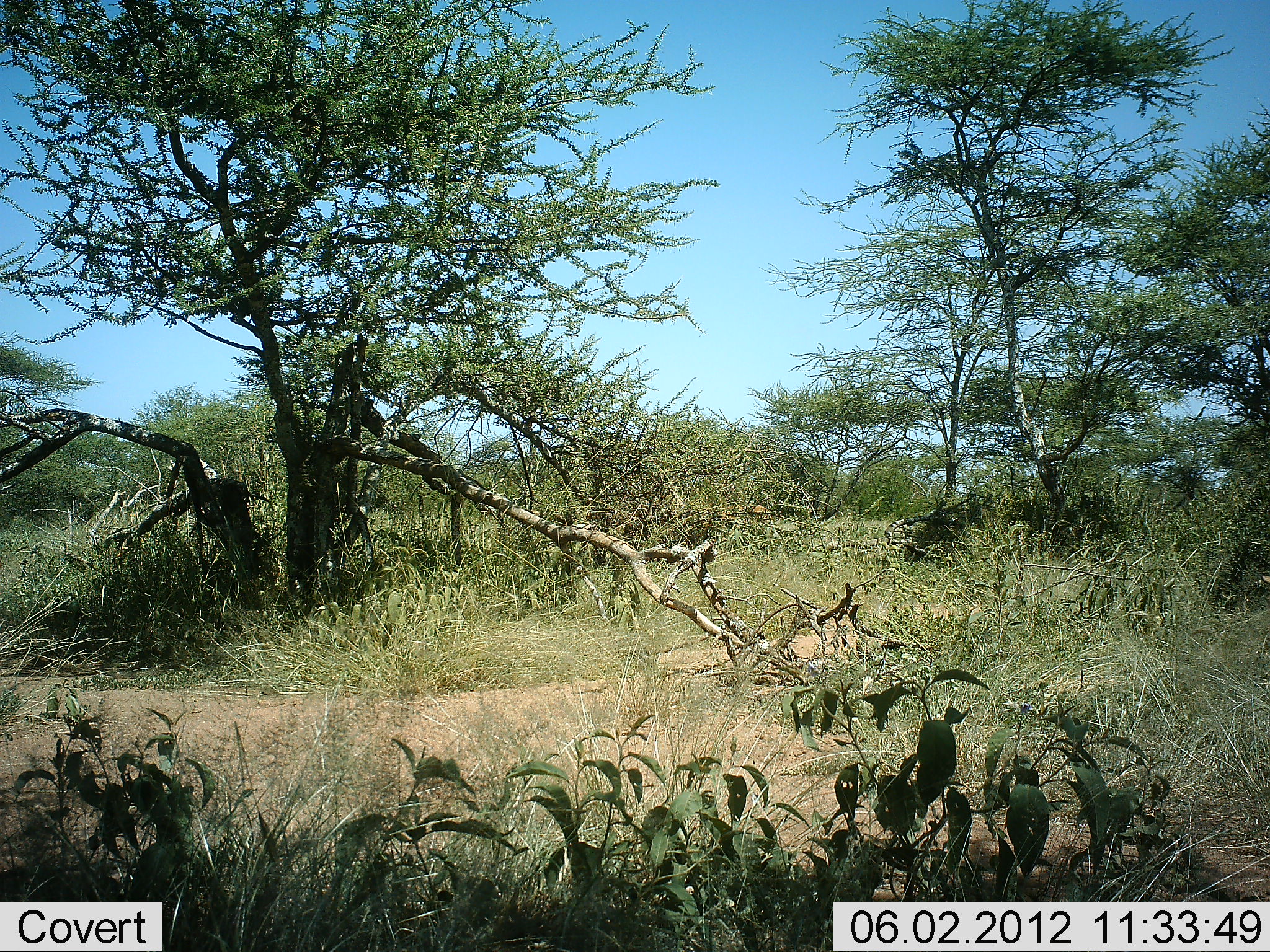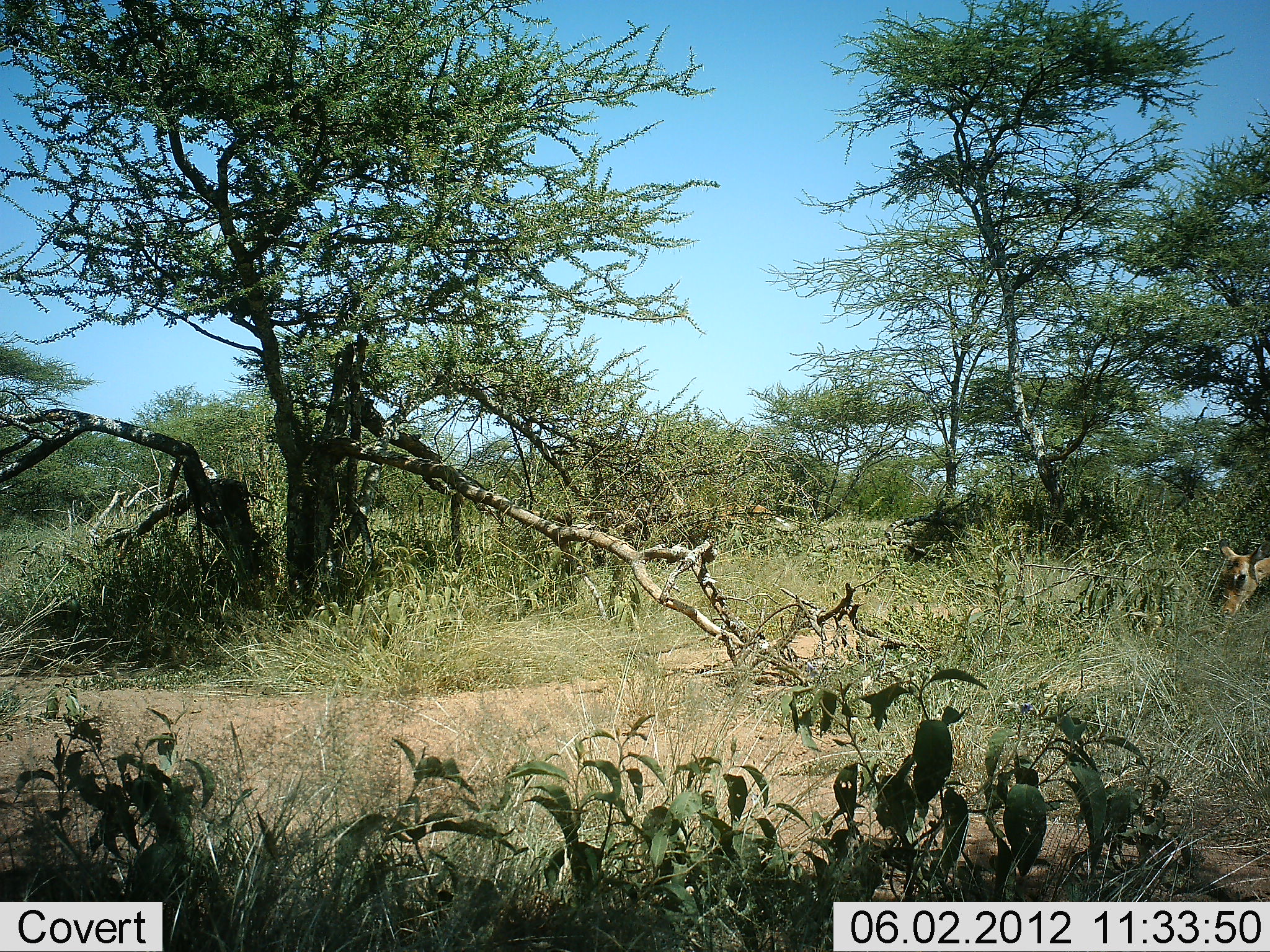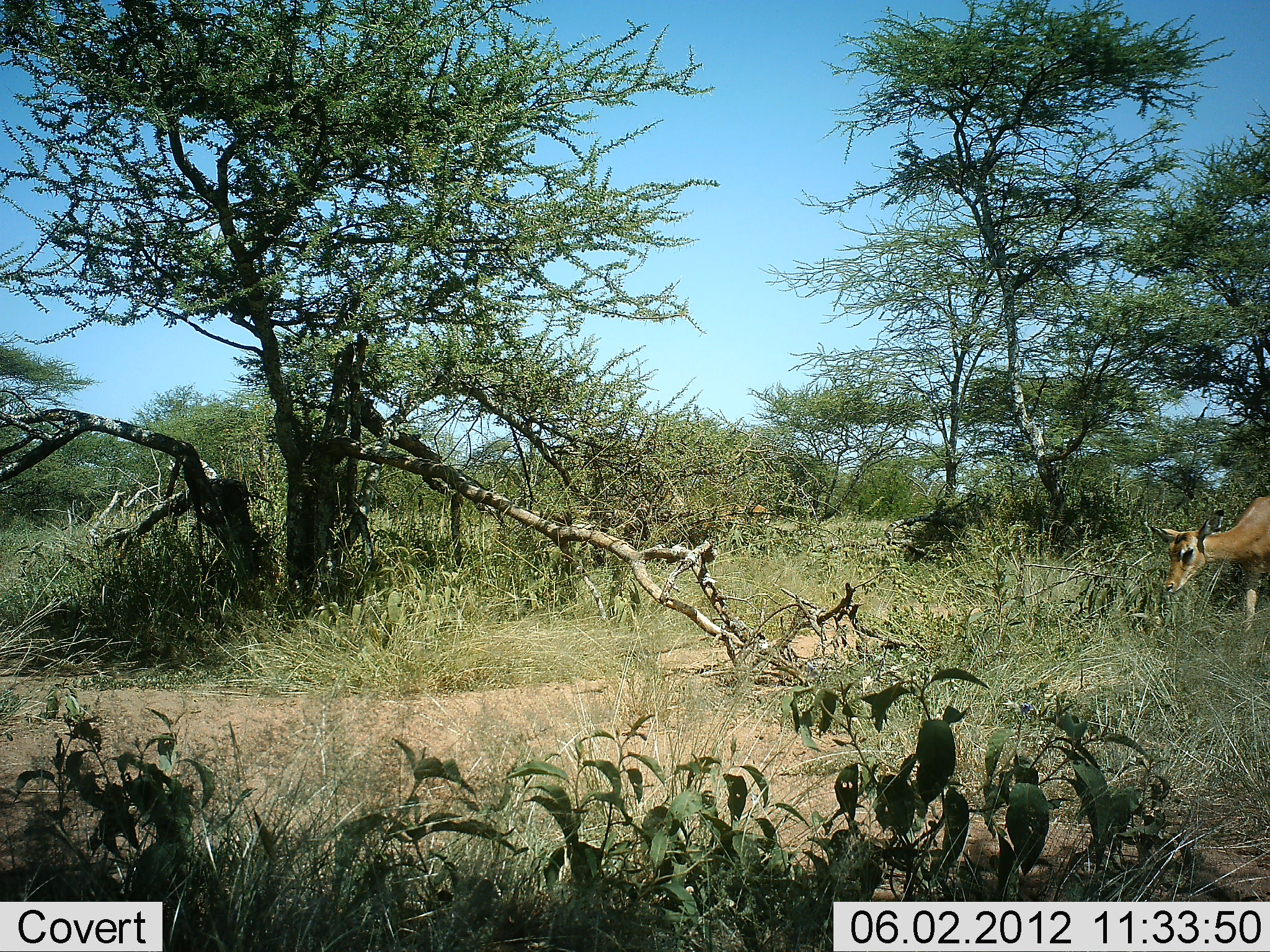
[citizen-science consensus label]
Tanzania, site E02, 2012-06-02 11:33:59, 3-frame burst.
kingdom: Animalia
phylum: Chordata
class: Mammalia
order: Artiodactyla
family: Bovidae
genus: Aepyceros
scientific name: Aepyceros melampus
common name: impala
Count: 1.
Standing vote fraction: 10%.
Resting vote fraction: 0%.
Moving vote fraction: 90%.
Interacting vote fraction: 0%.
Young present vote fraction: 0%.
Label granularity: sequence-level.